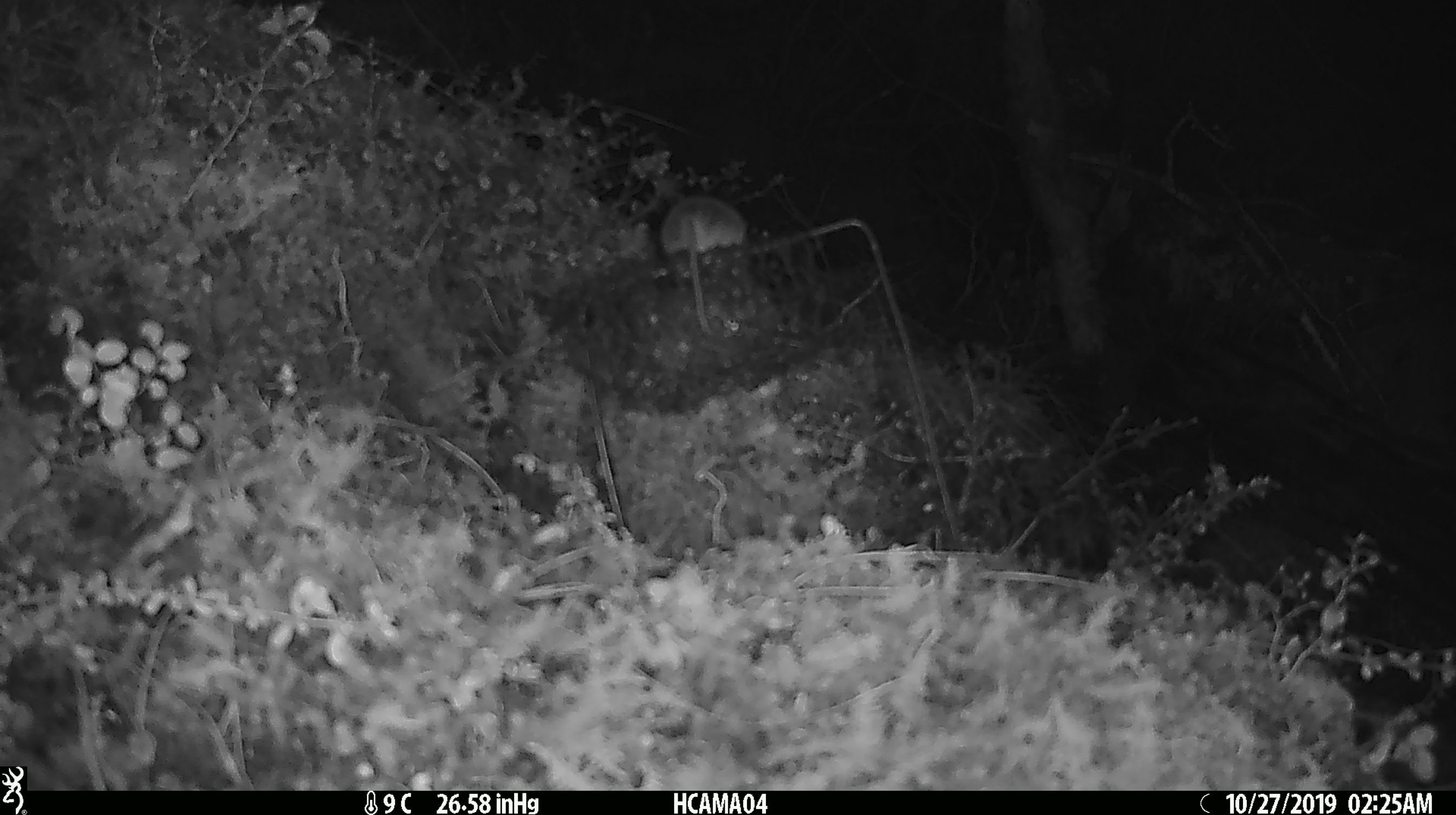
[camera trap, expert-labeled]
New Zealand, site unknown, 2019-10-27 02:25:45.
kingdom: Animalia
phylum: Chordata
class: Mammalia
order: Rodentia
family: Muridae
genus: Mus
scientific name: Mus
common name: mouse